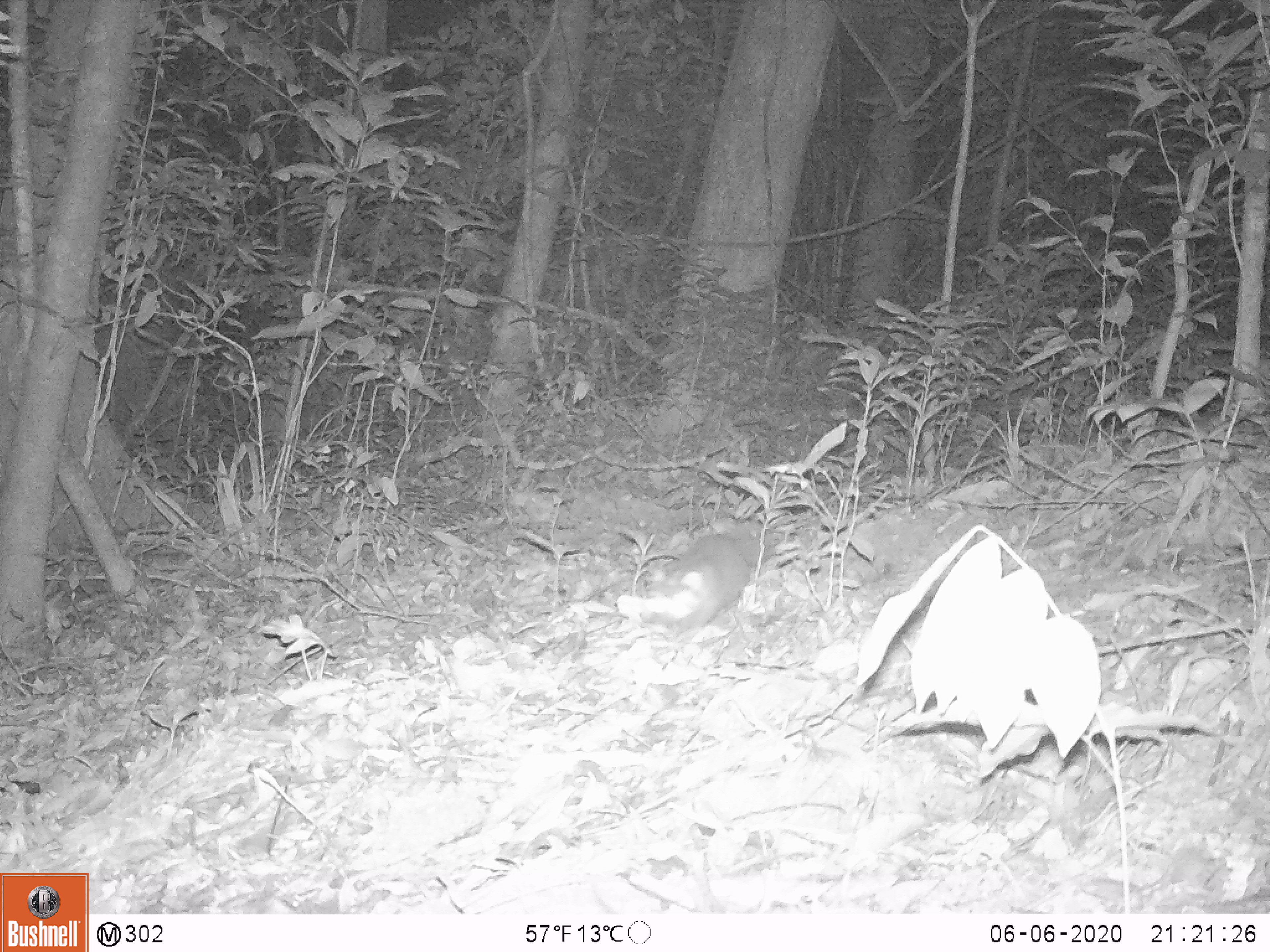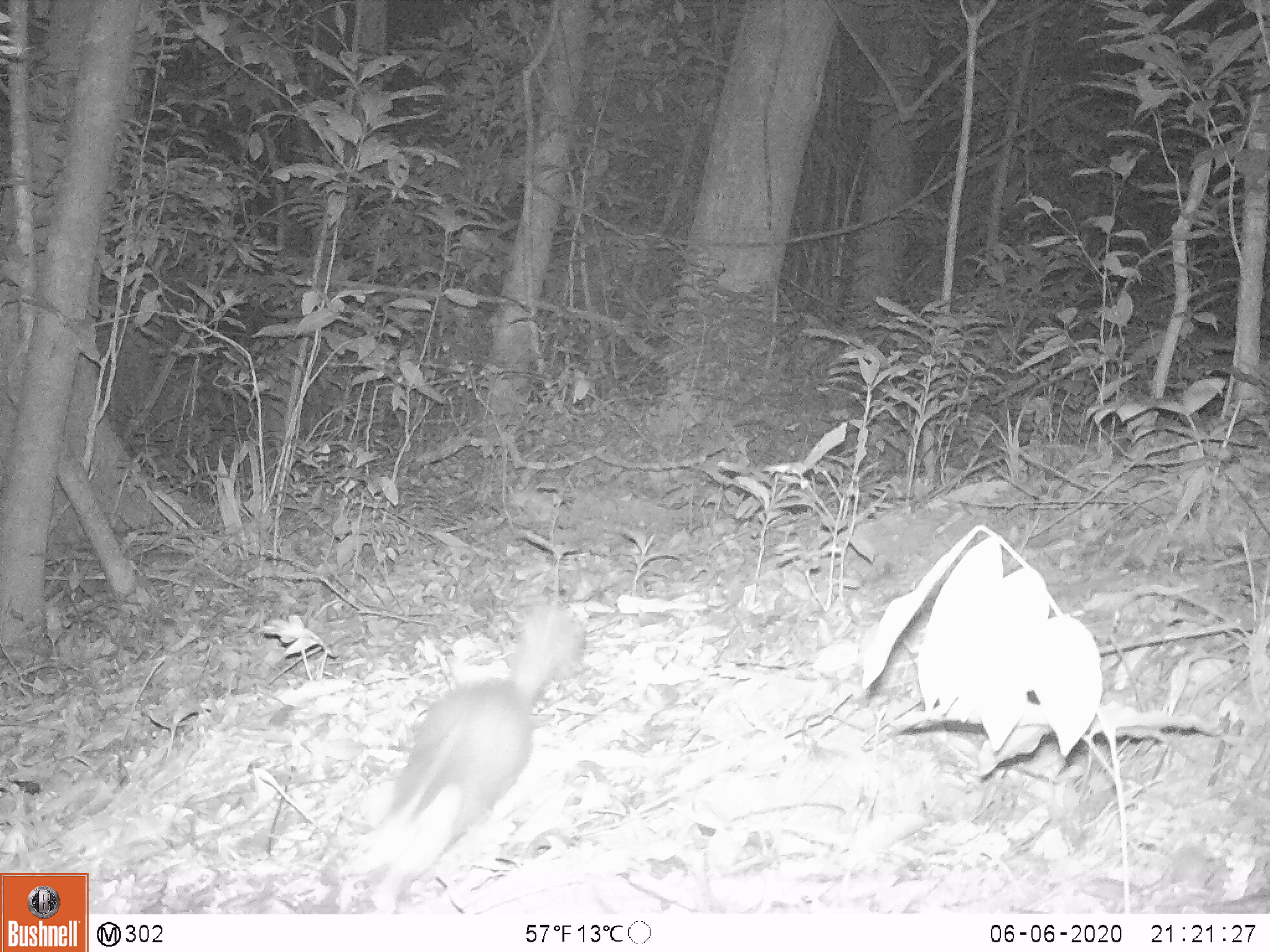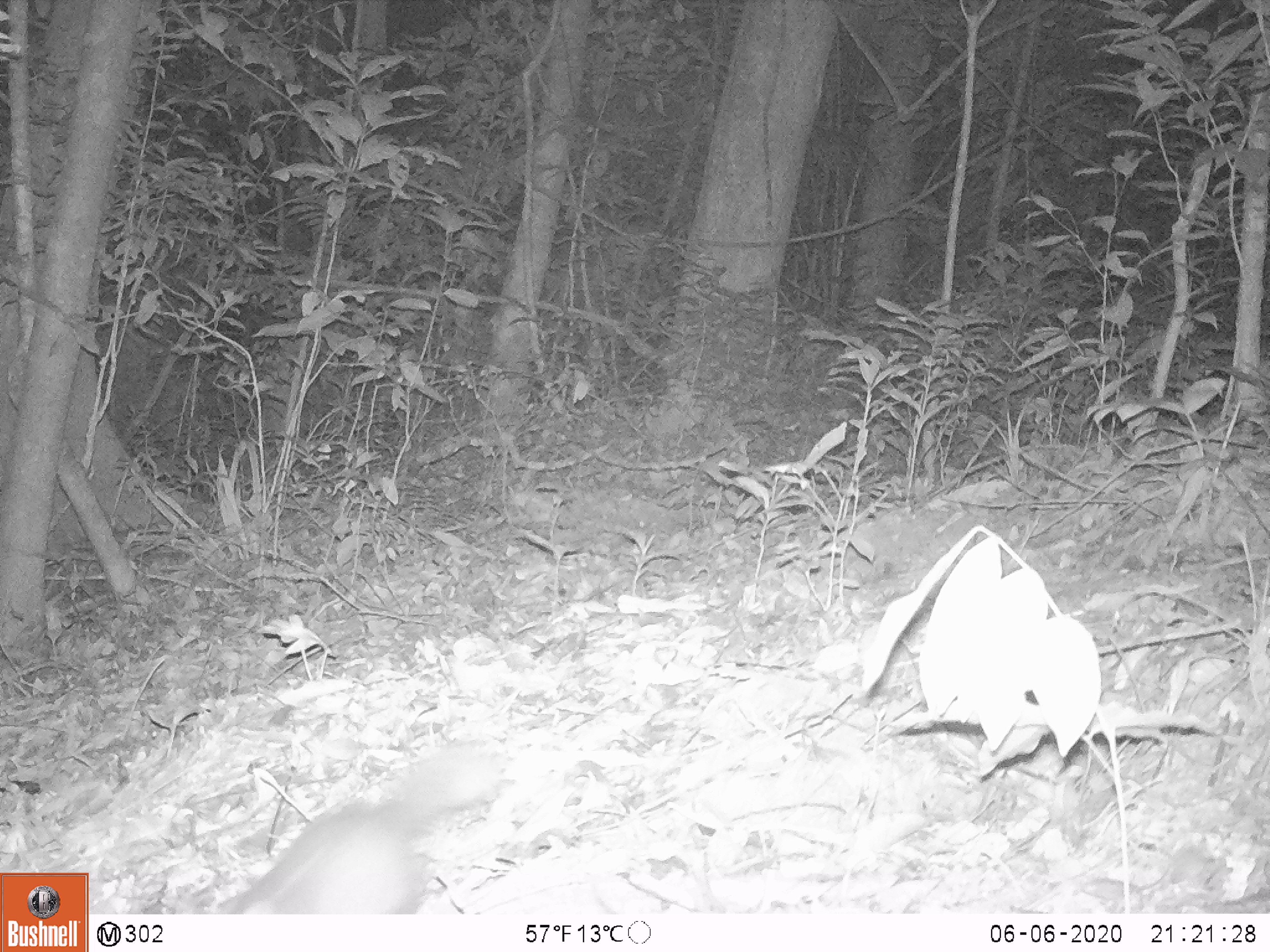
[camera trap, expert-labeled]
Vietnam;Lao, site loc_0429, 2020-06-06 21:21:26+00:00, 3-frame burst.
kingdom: Animalia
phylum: Chordata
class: Mammalia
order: Carnivora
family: Mustelidae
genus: Melogale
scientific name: Melogale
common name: ferret badger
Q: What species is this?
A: Ferret badger (Melogale).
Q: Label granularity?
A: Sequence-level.